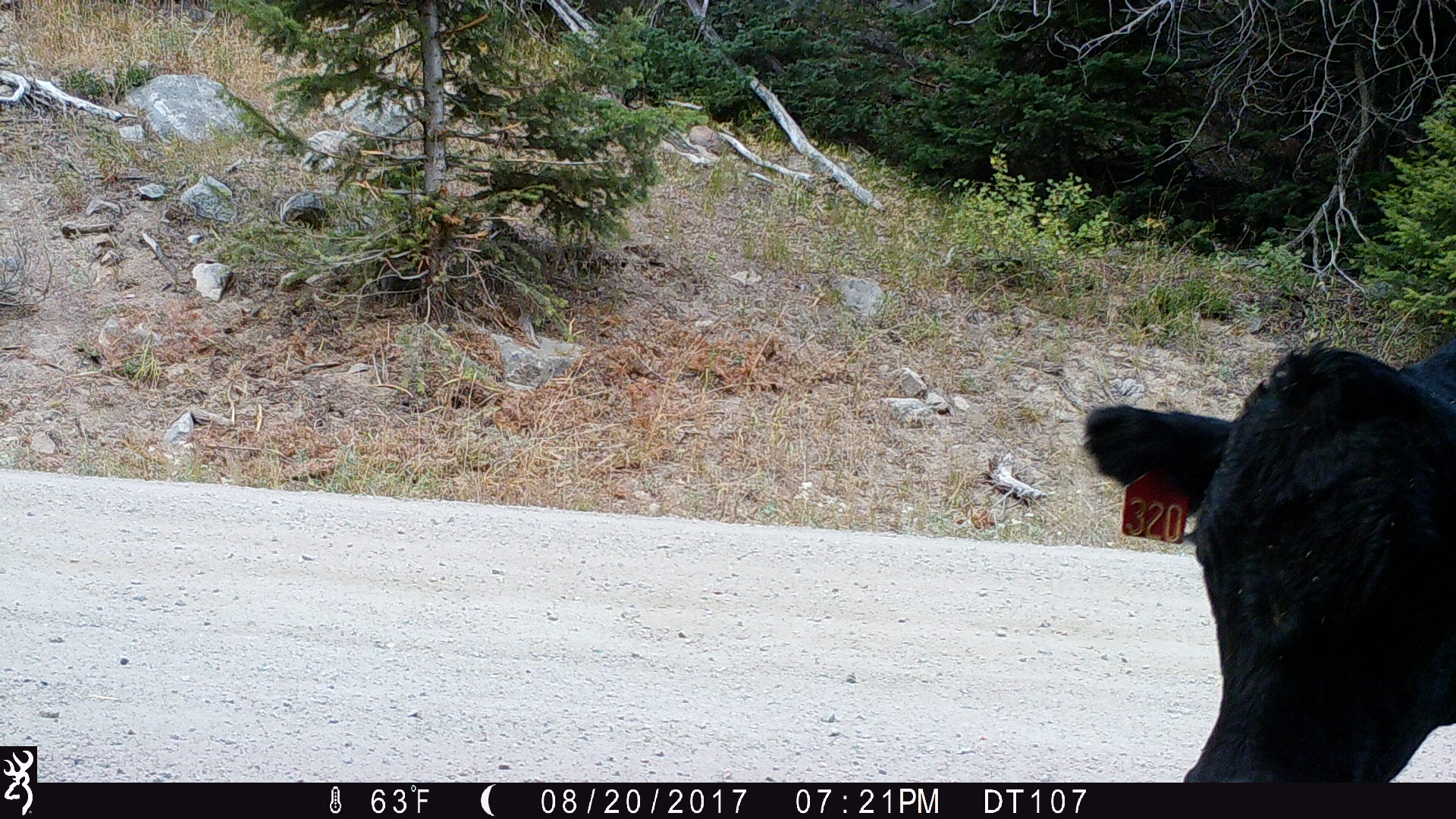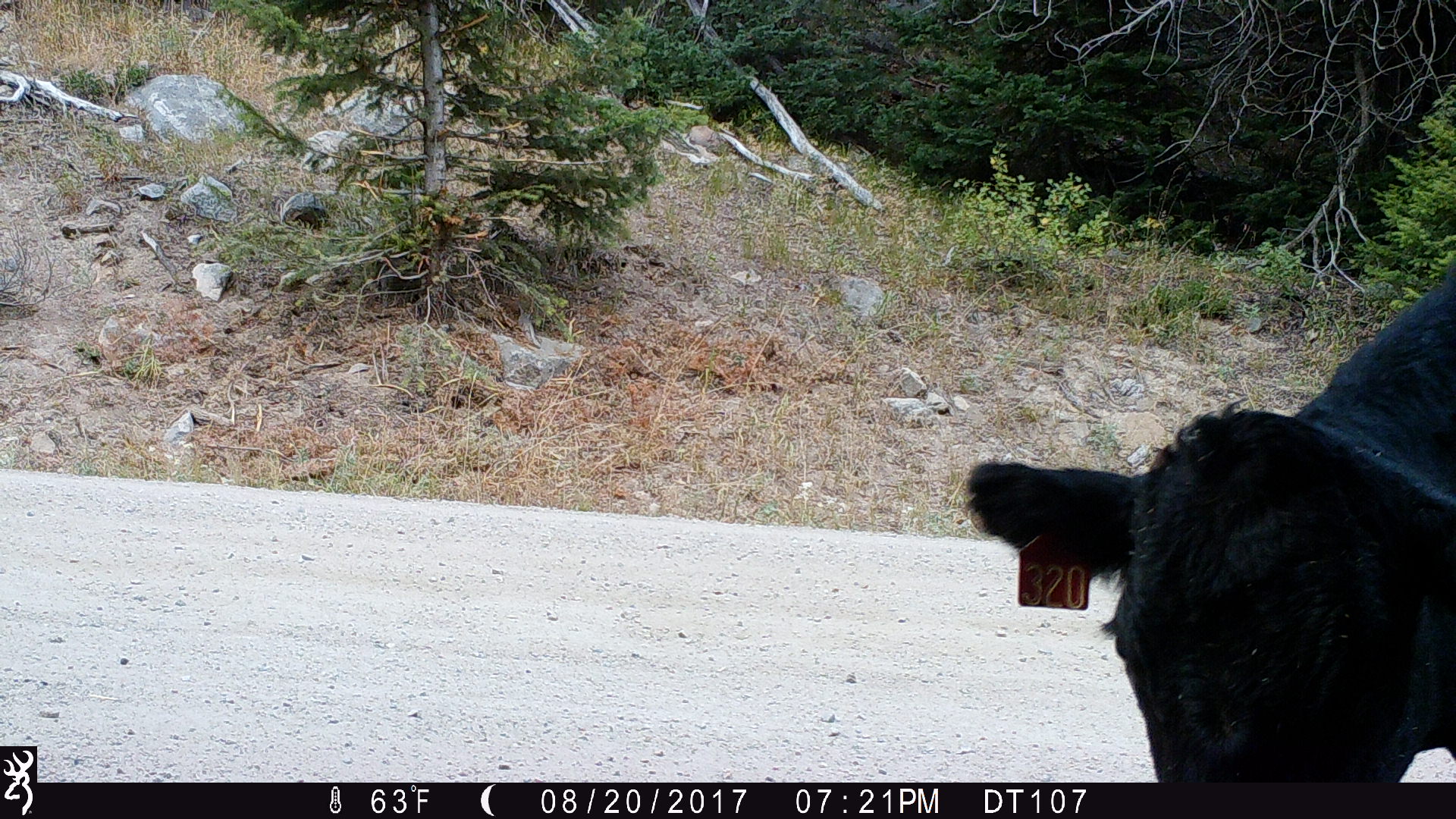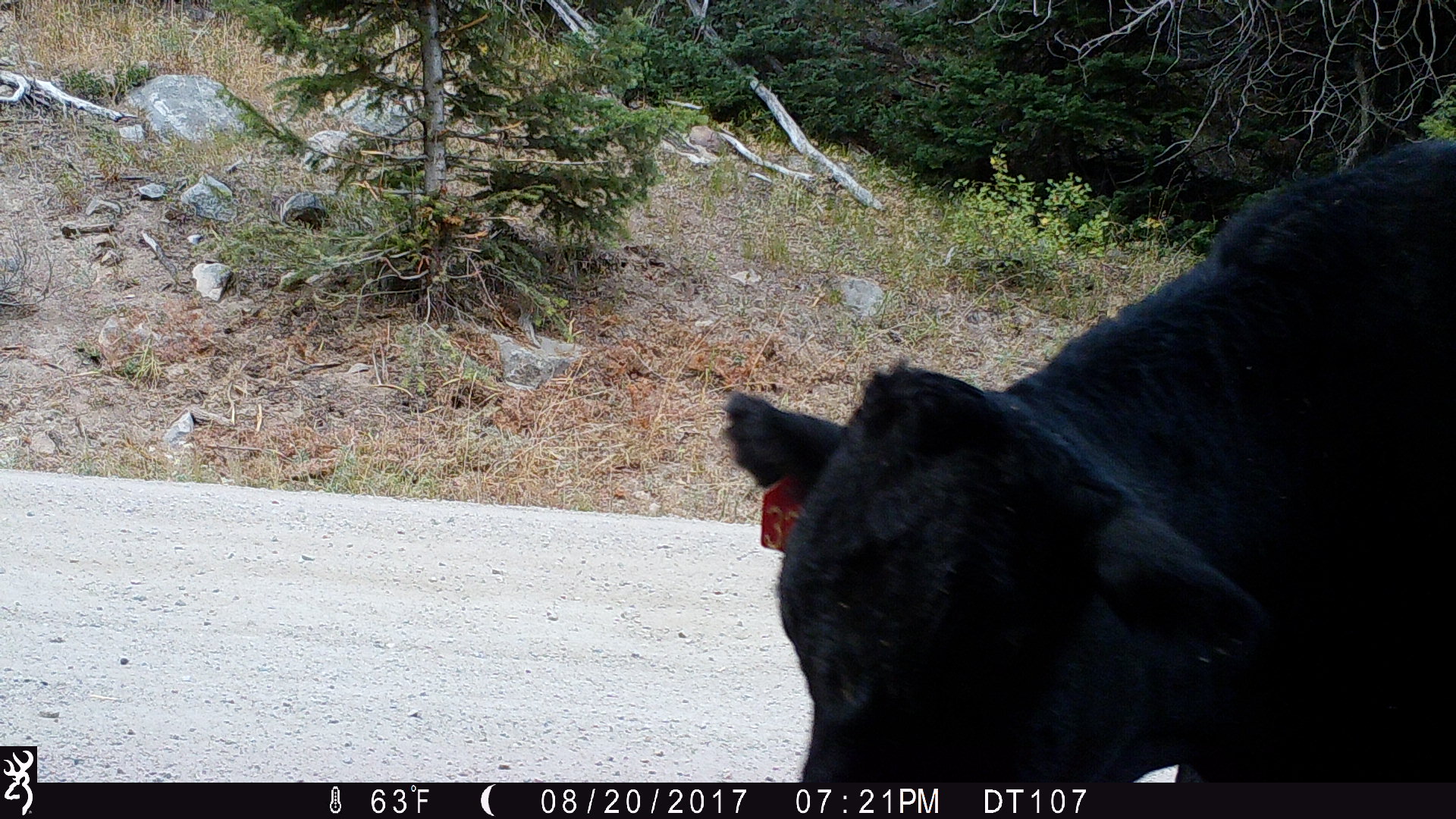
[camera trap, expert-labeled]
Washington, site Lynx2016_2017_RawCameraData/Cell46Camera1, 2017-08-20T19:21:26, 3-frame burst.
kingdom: Animalia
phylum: Chordata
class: Mammalia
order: Artiodactyla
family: Bovidae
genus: Bos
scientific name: Bos taurus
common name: domestic cattle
Domestic cattle (Bos taurus). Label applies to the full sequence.